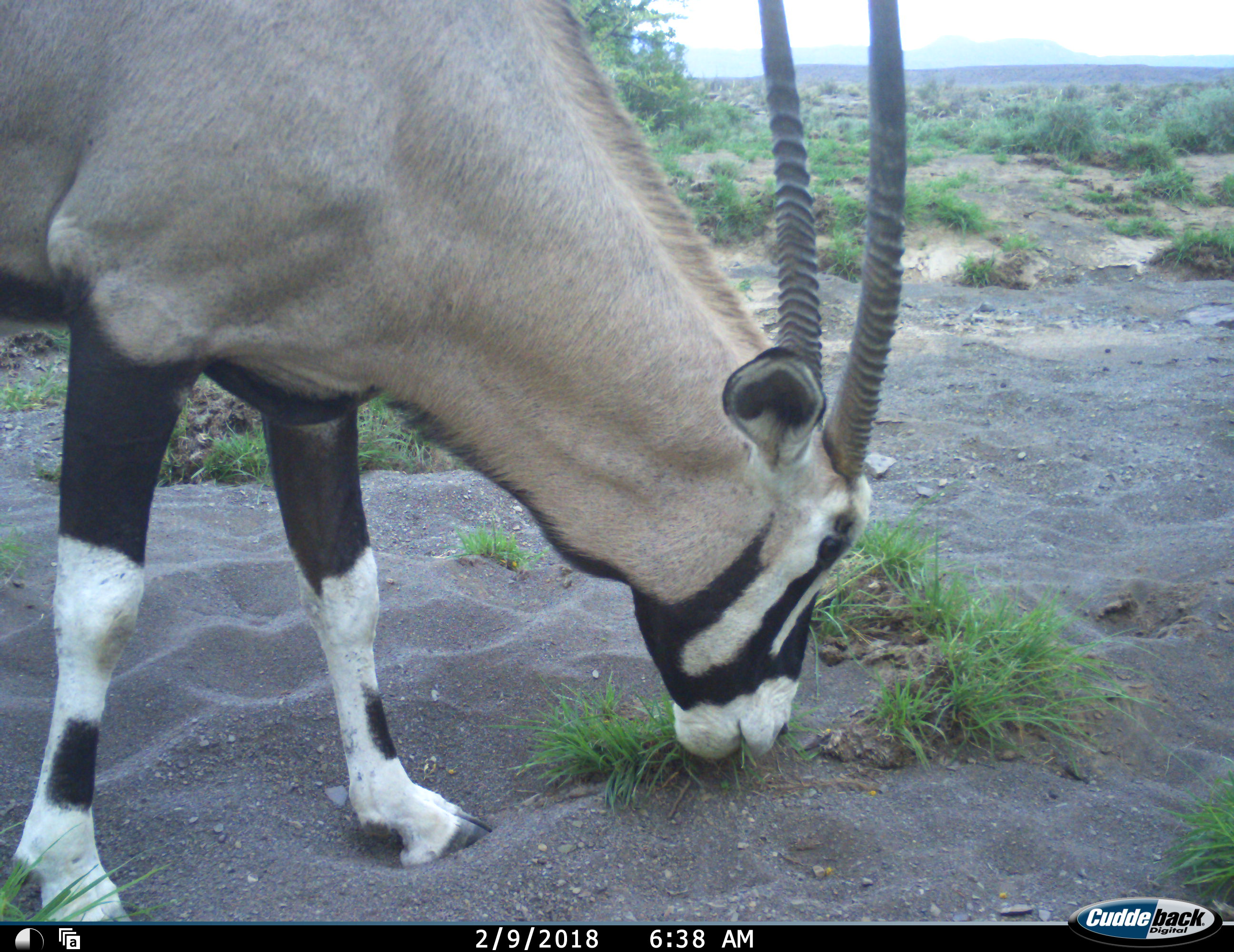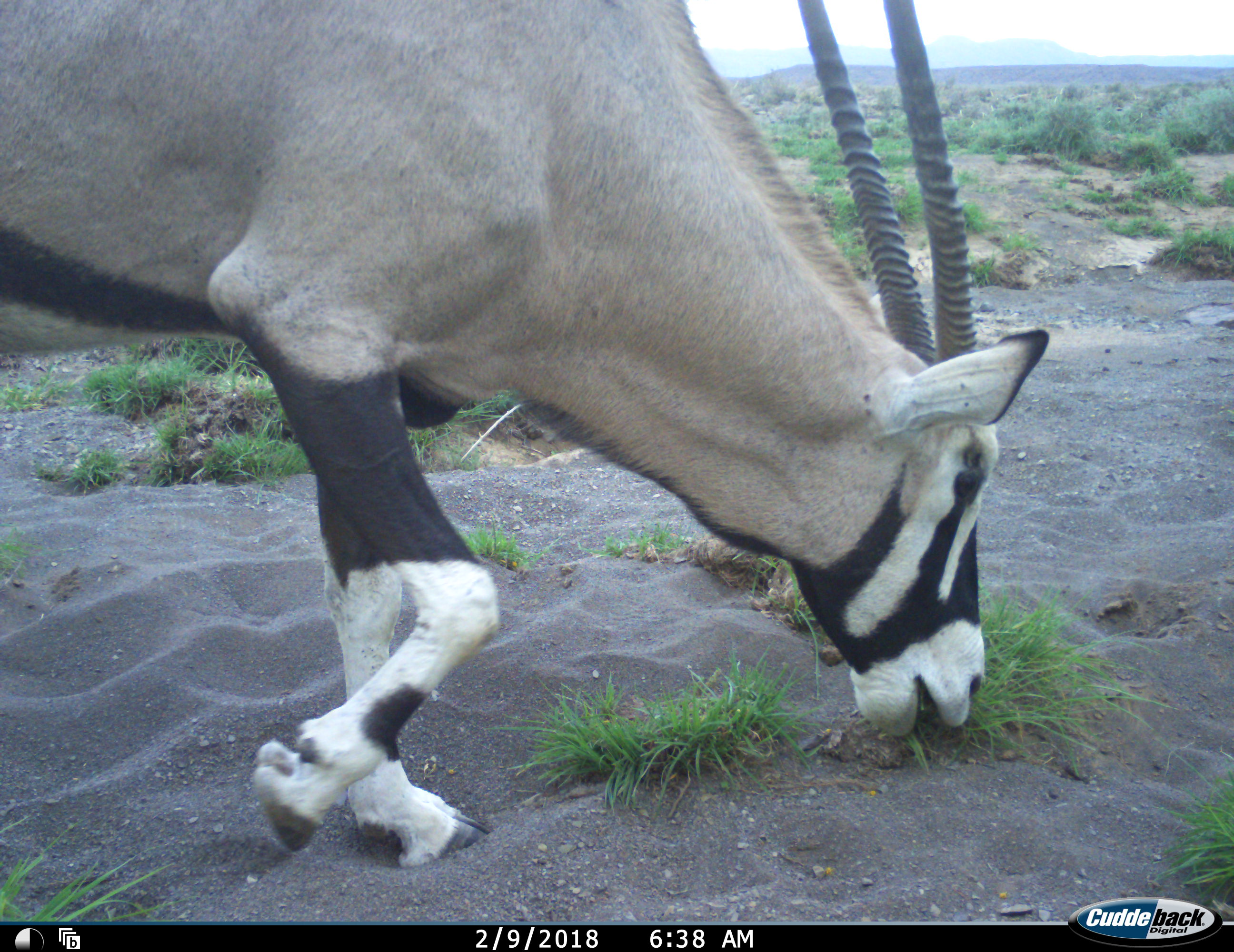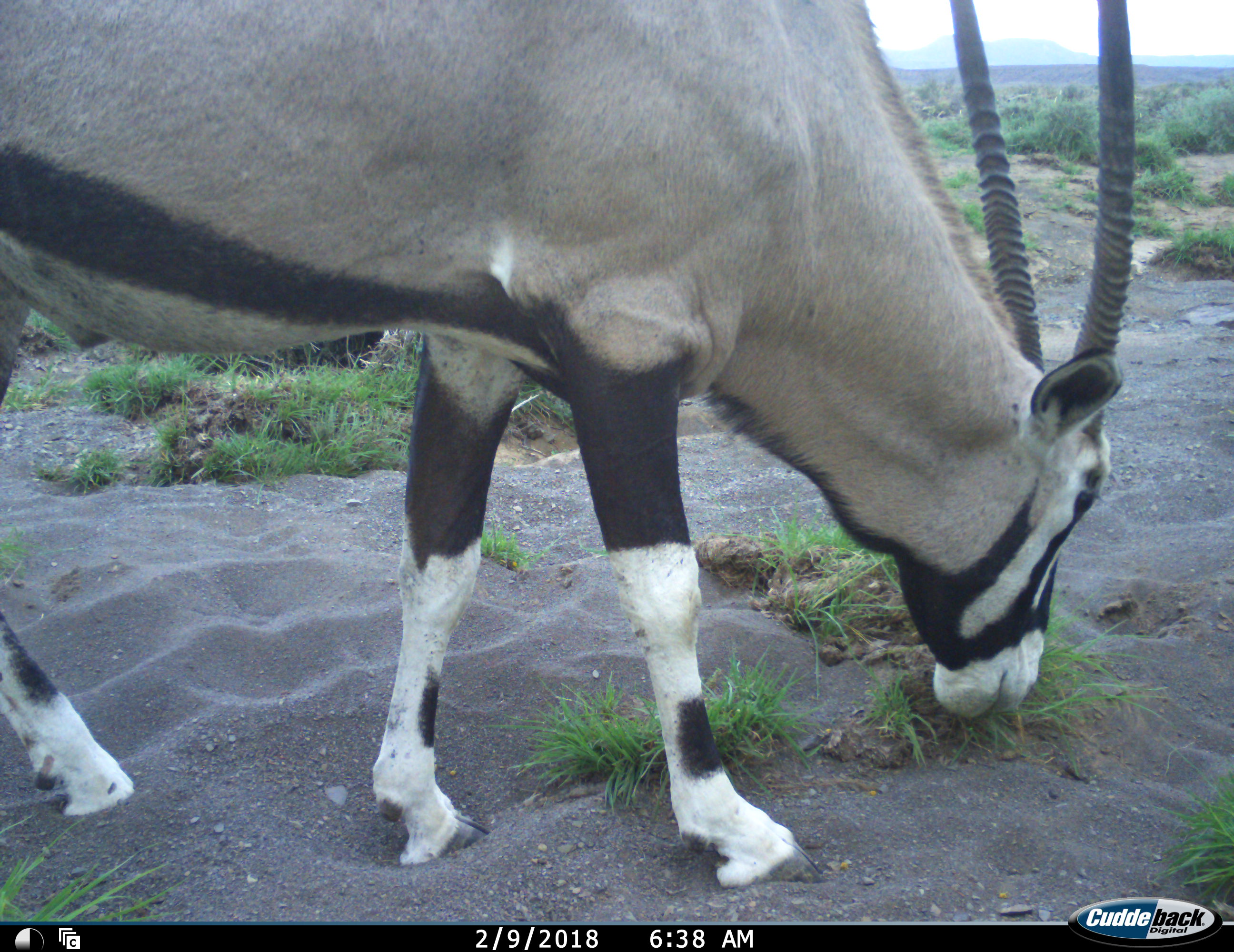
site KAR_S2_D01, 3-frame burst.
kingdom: Animalia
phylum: Chordata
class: Mammalia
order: Artiodactyla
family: Bovidae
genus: Oryx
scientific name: Oryx gazella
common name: gemsbok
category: oryx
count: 1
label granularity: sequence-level